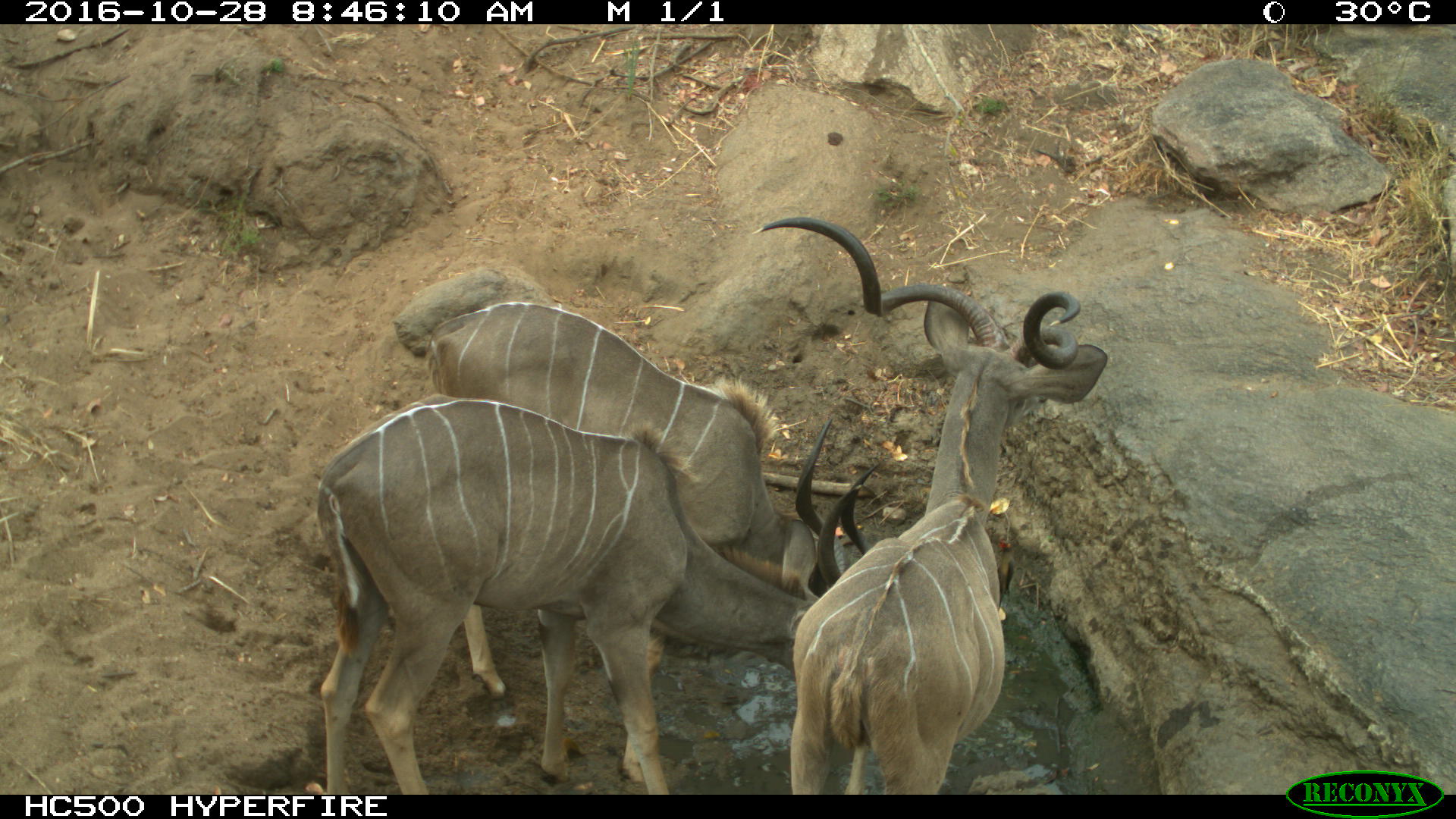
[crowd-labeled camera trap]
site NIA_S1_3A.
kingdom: Animalia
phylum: Chordata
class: Mammalia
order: Artiodactyla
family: Bovidae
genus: Tragelaphus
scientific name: Tragelaphus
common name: kudu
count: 3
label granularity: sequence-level